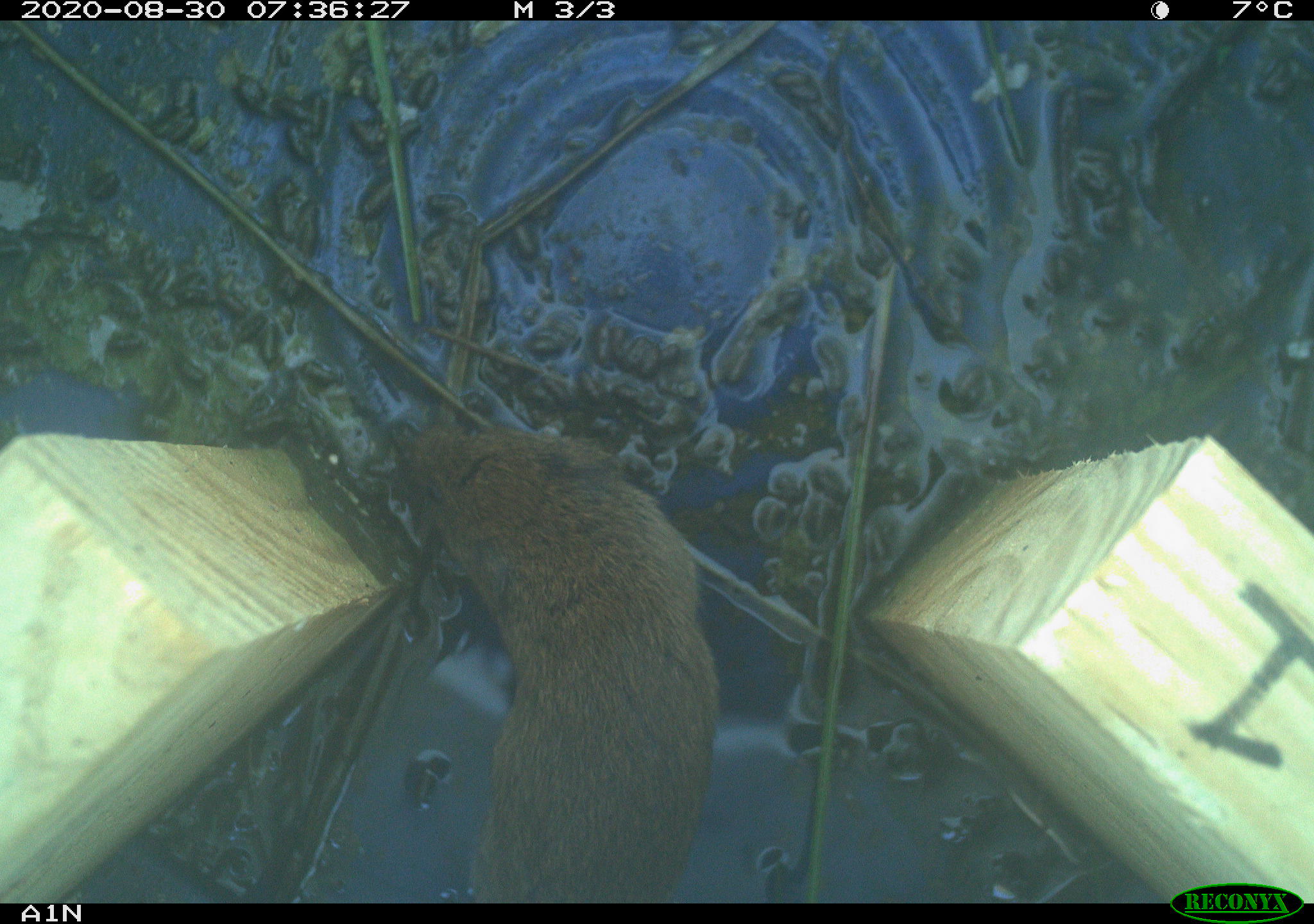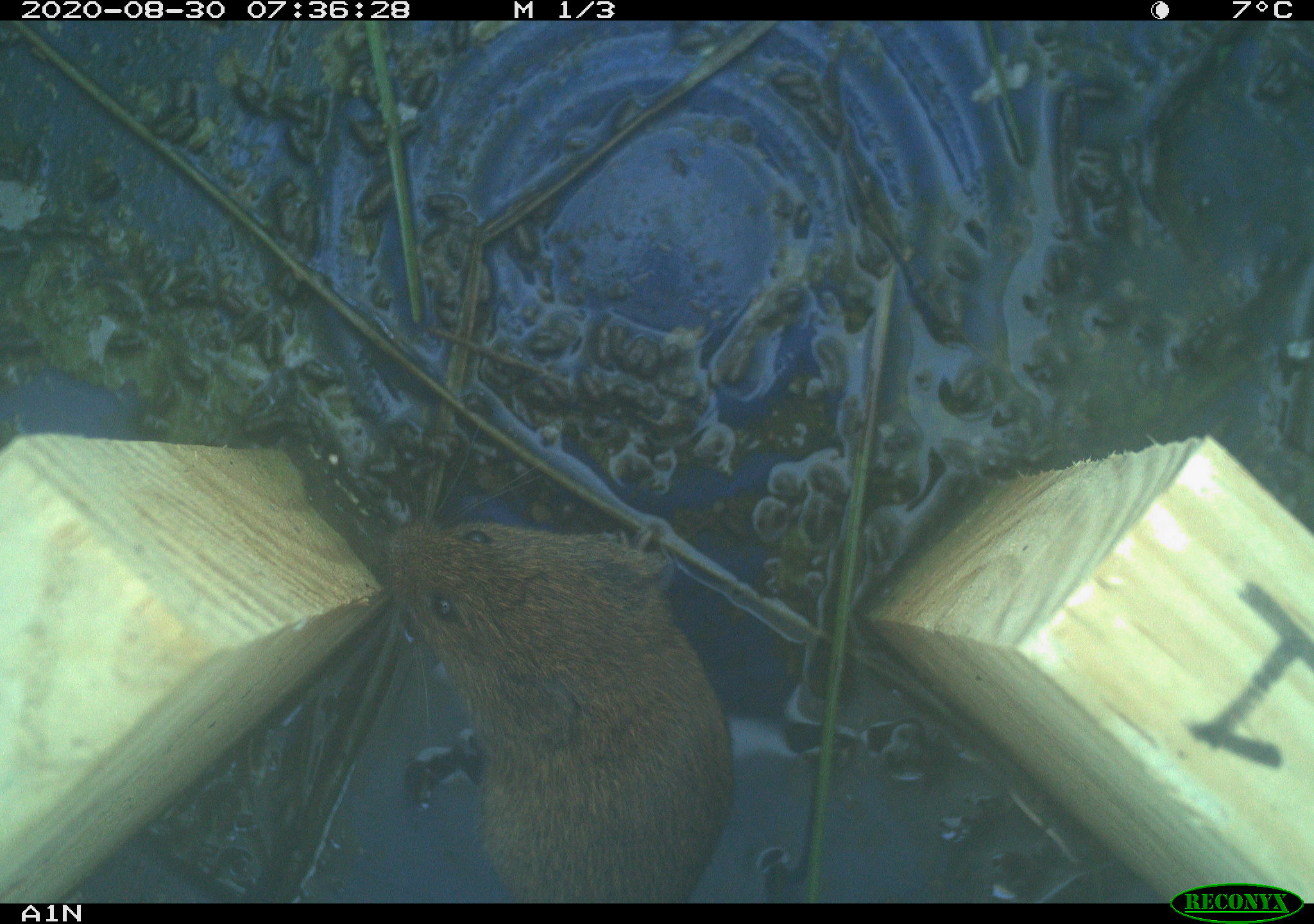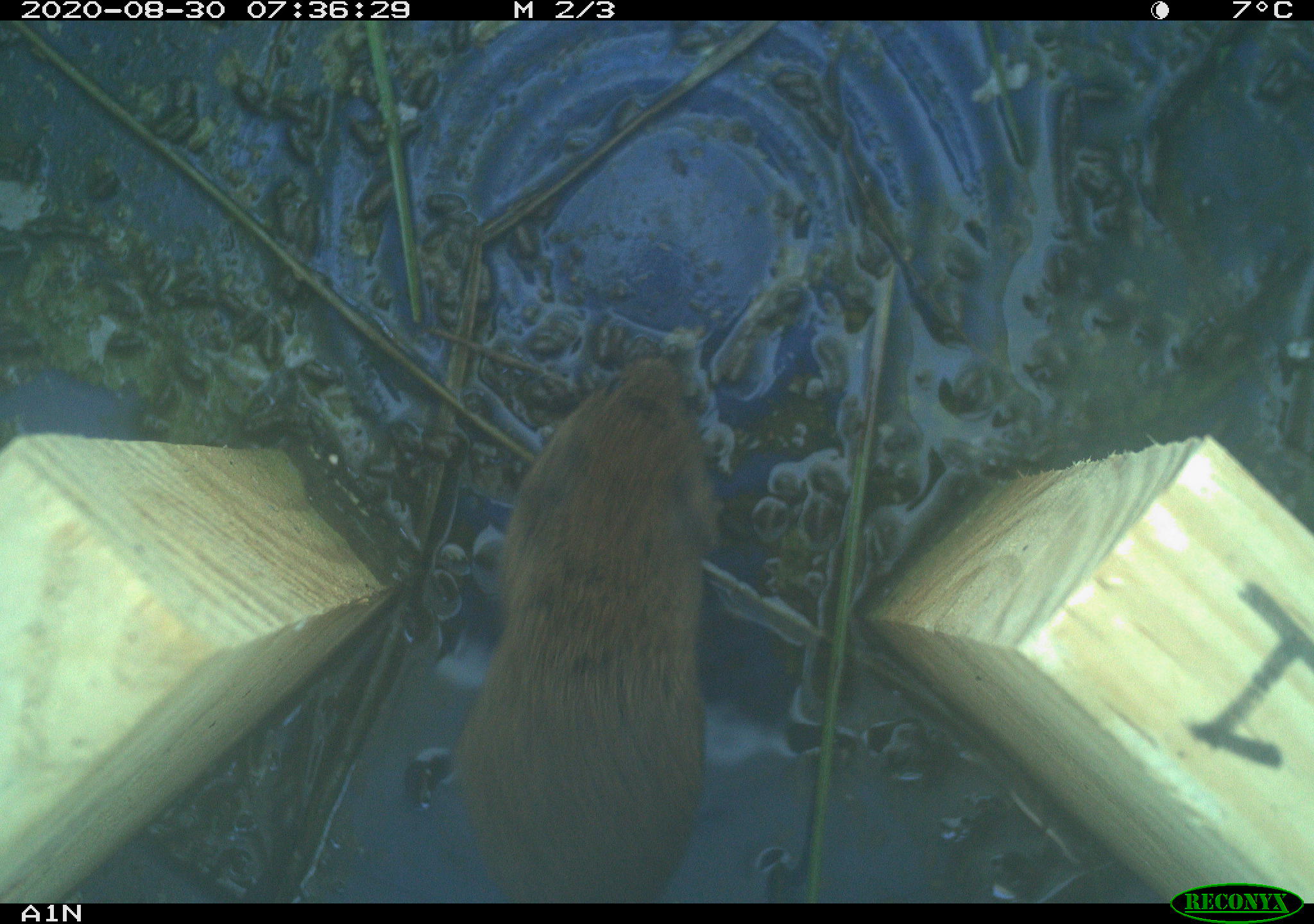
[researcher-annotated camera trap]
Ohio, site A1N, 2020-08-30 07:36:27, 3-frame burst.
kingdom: Animalia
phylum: Chordata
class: Mammalia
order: Rodentia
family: Cricetidae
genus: Microtus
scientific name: Microtus pennsylvanicus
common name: meadow vole